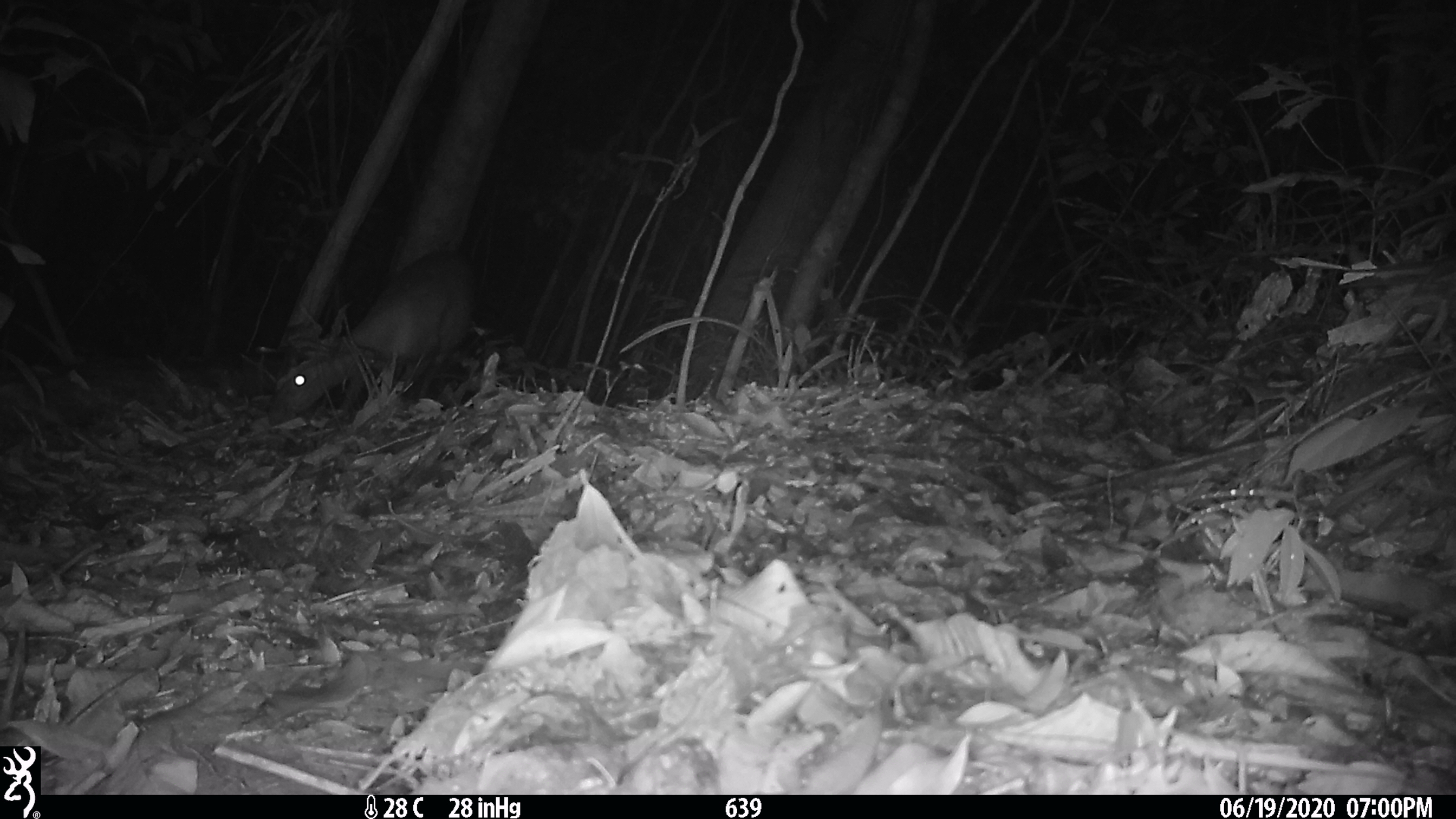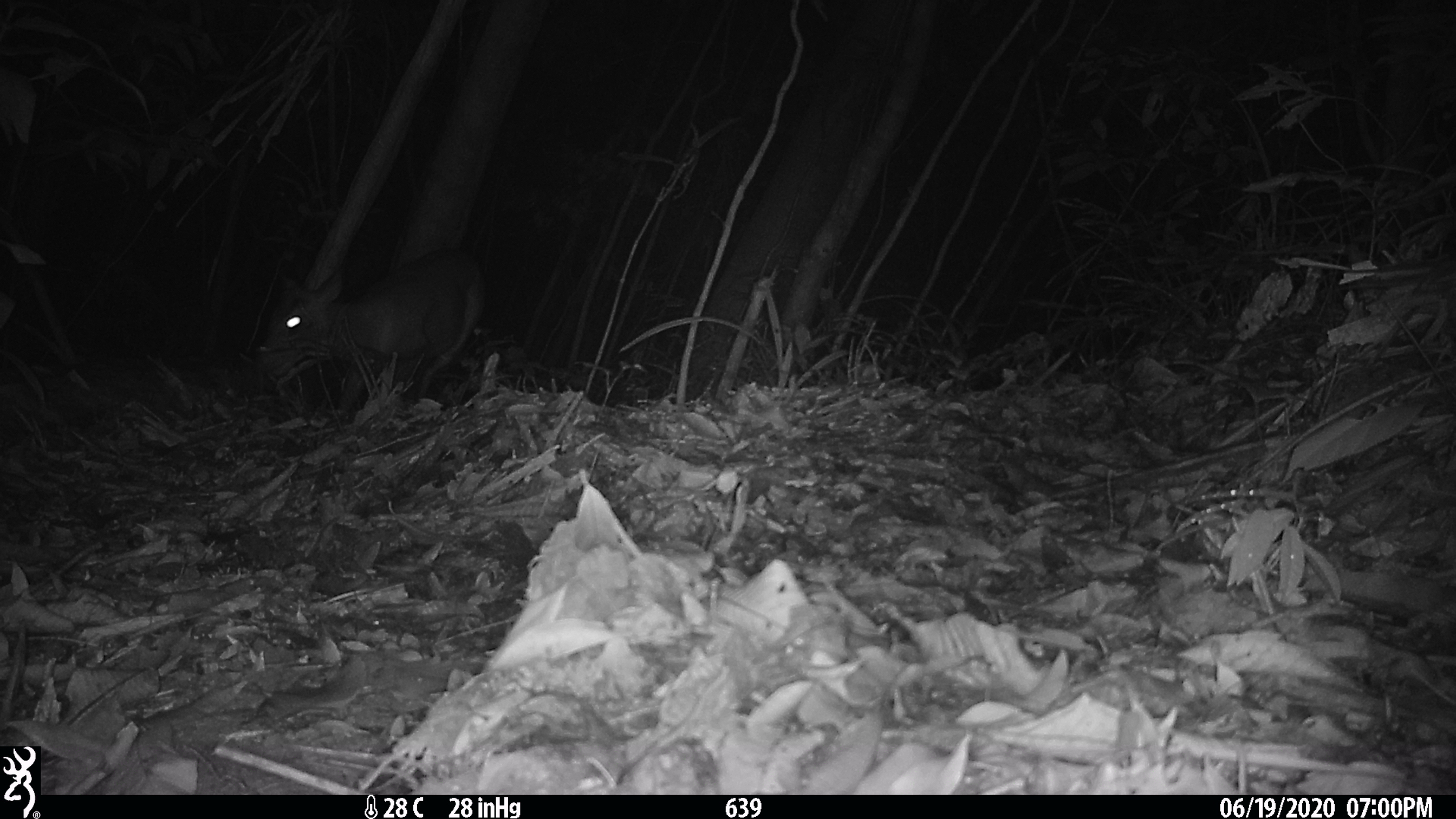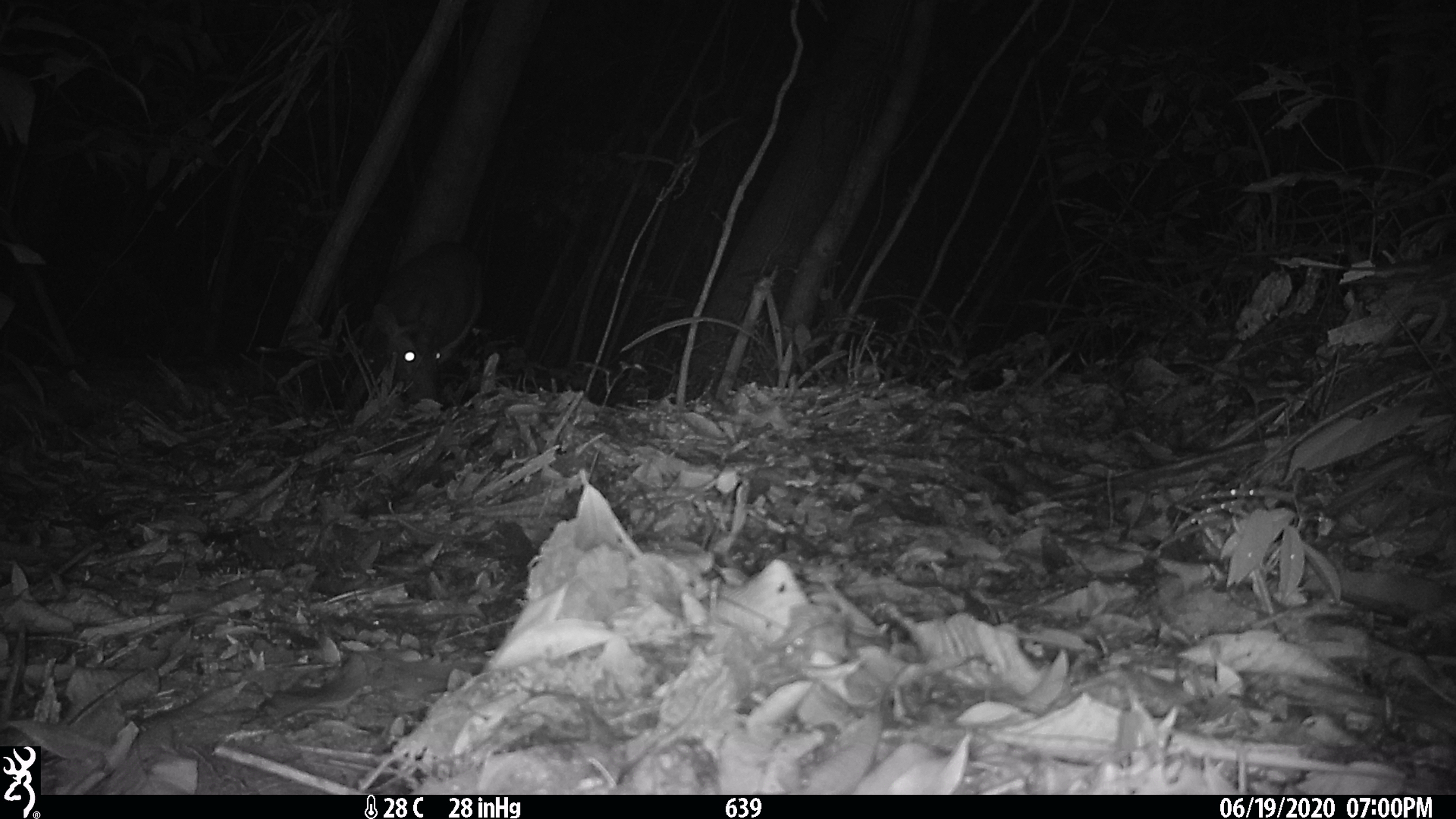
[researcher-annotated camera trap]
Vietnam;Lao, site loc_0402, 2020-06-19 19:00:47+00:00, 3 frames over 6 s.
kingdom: Animalia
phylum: Chordata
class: Mammalia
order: Artiodactyla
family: Cervidae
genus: Muntiacus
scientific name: Muntiacus rooseveltorum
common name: roosevelt's muntjac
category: roosevelts muntjac group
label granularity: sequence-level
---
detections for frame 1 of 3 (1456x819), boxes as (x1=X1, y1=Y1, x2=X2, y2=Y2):
roosevelts muntjac group: (x1=267, y1=250, x2=476, y2=427)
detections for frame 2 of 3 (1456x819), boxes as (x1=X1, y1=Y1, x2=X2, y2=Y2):
roosevelts muntjac group: (x1=254, y1=247, x2=486, y2=411)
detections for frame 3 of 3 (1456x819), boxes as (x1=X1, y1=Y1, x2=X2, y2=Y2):
roosevelts muntjac group: (x1=343, y1=240, x2=483, y2=412)